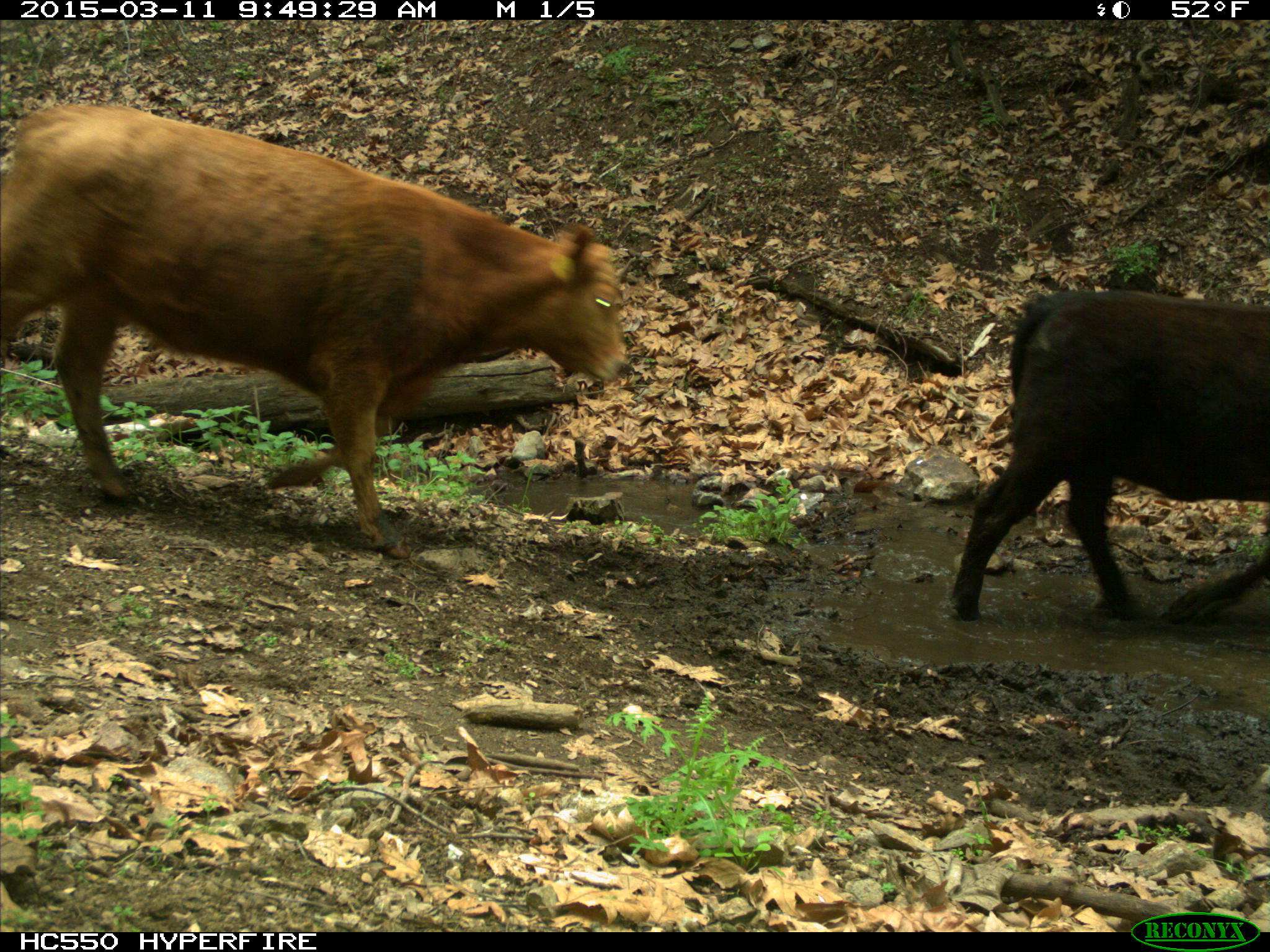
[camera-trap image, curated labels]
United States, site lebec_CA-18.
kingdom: Animalia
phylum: Chordata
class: Mammalia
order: Artiodactyla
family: Bovidae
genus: Bos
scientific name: Bos taurus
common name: domestic cow